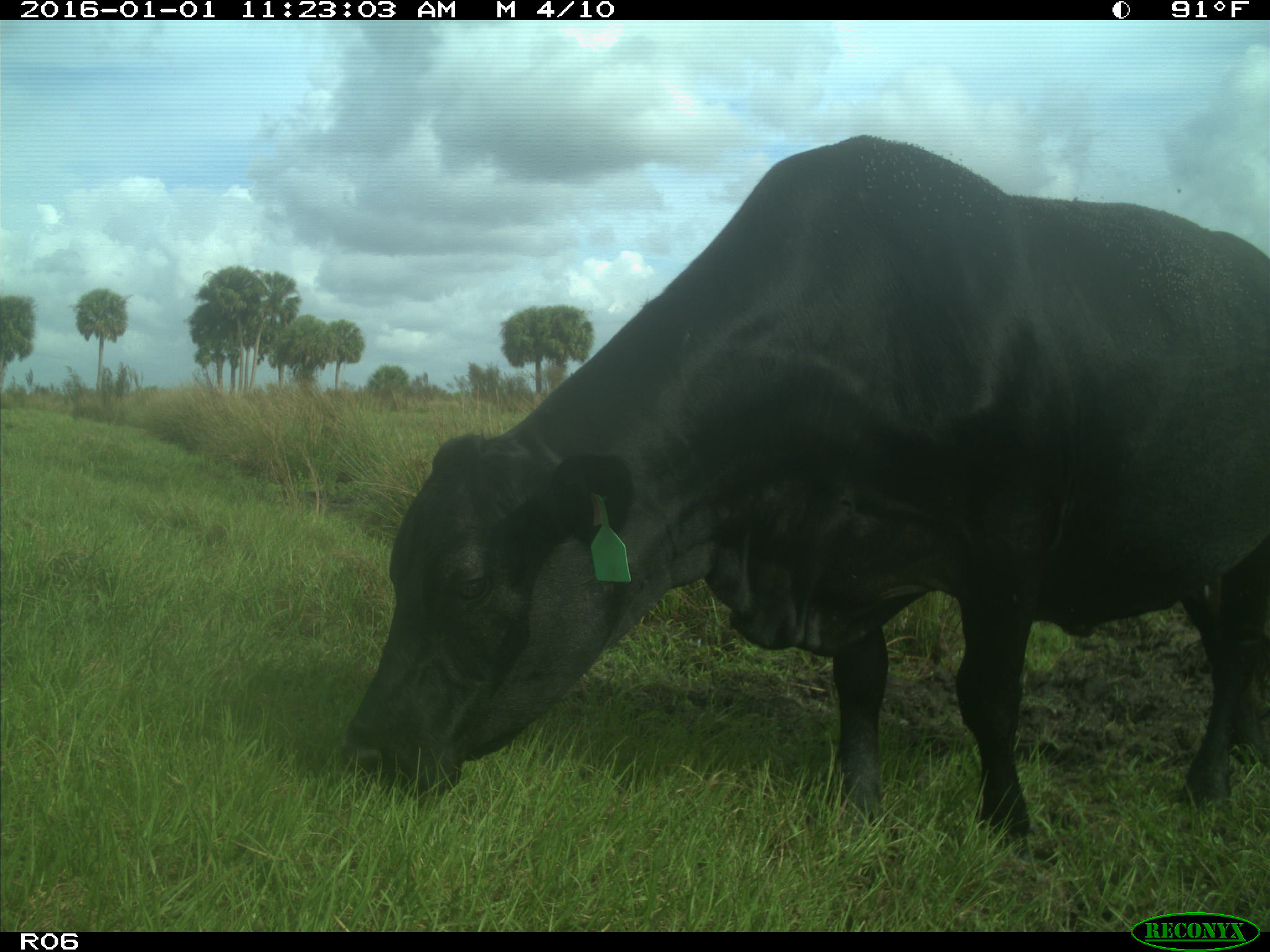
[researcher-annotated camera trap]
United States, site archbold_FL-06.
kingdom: Animalia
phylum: Chordata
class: Mammalia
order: Artiodactyla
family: Bovidae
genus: Bos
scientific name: Bos taurus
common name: domestic cow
Bos taurus (domestic cow).